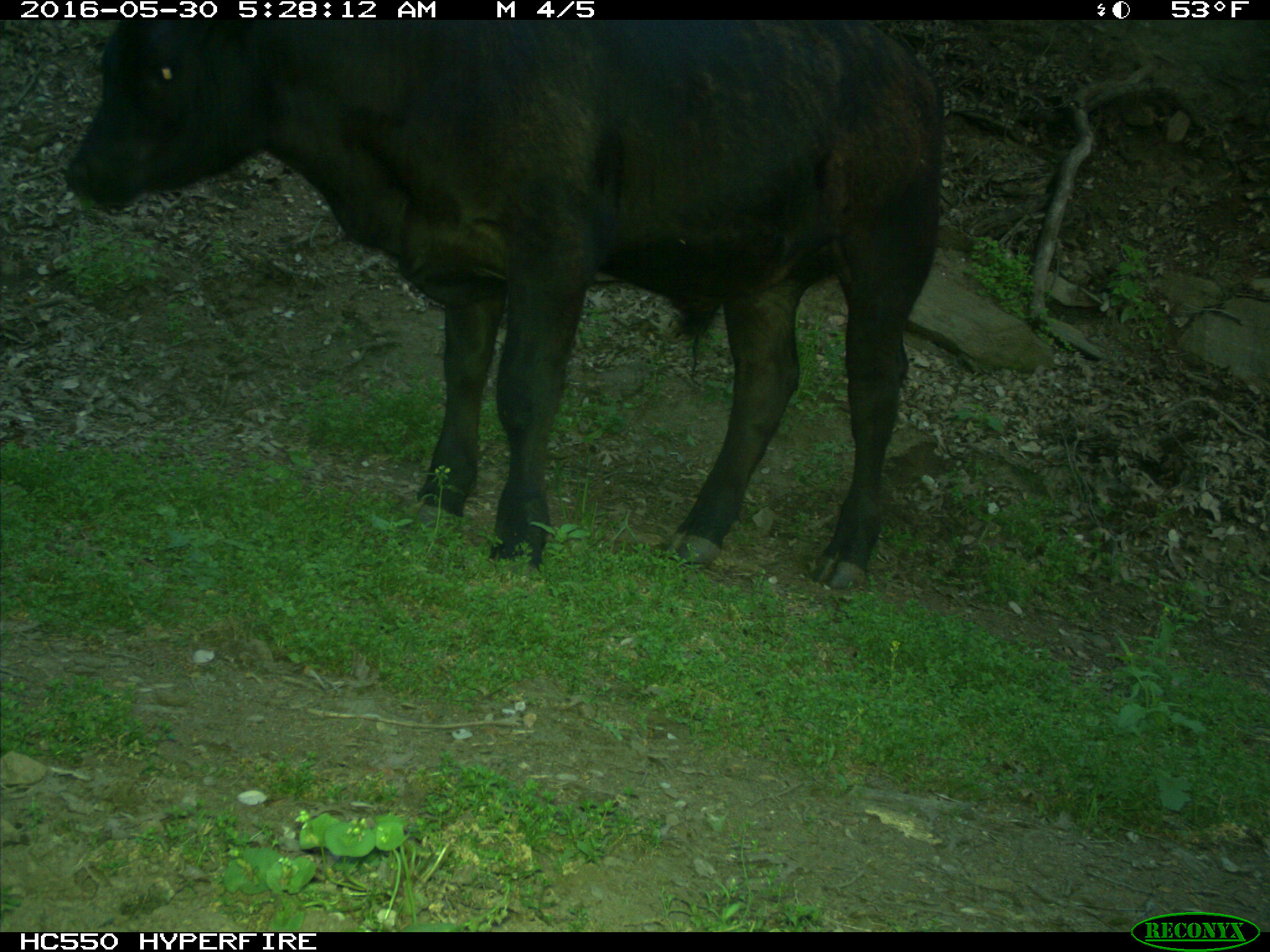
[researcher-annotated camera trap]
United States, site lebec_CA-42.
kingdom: Animalia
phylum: Chordata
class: Mammalia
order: Artiodactyla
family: Bovidae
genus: Bos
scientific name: Bos taurus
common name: domestic cow